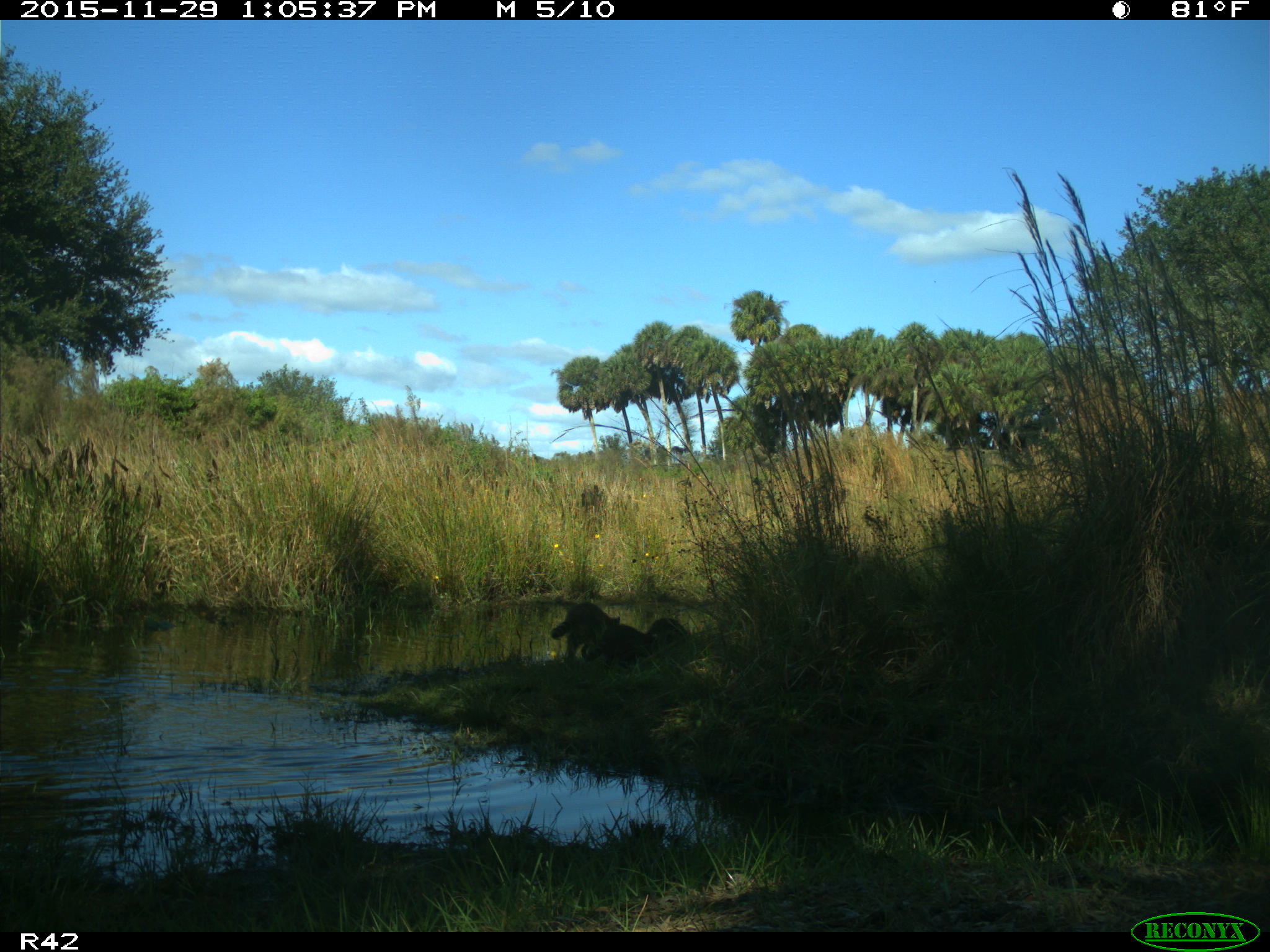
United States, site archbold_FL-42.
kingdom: Animalia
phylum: Chordata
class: Mammalia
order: Carnivora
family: Procyonidae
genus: Procyon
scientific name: Procyon lotor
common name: common raccoon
Procyon lotor (common raccoon).